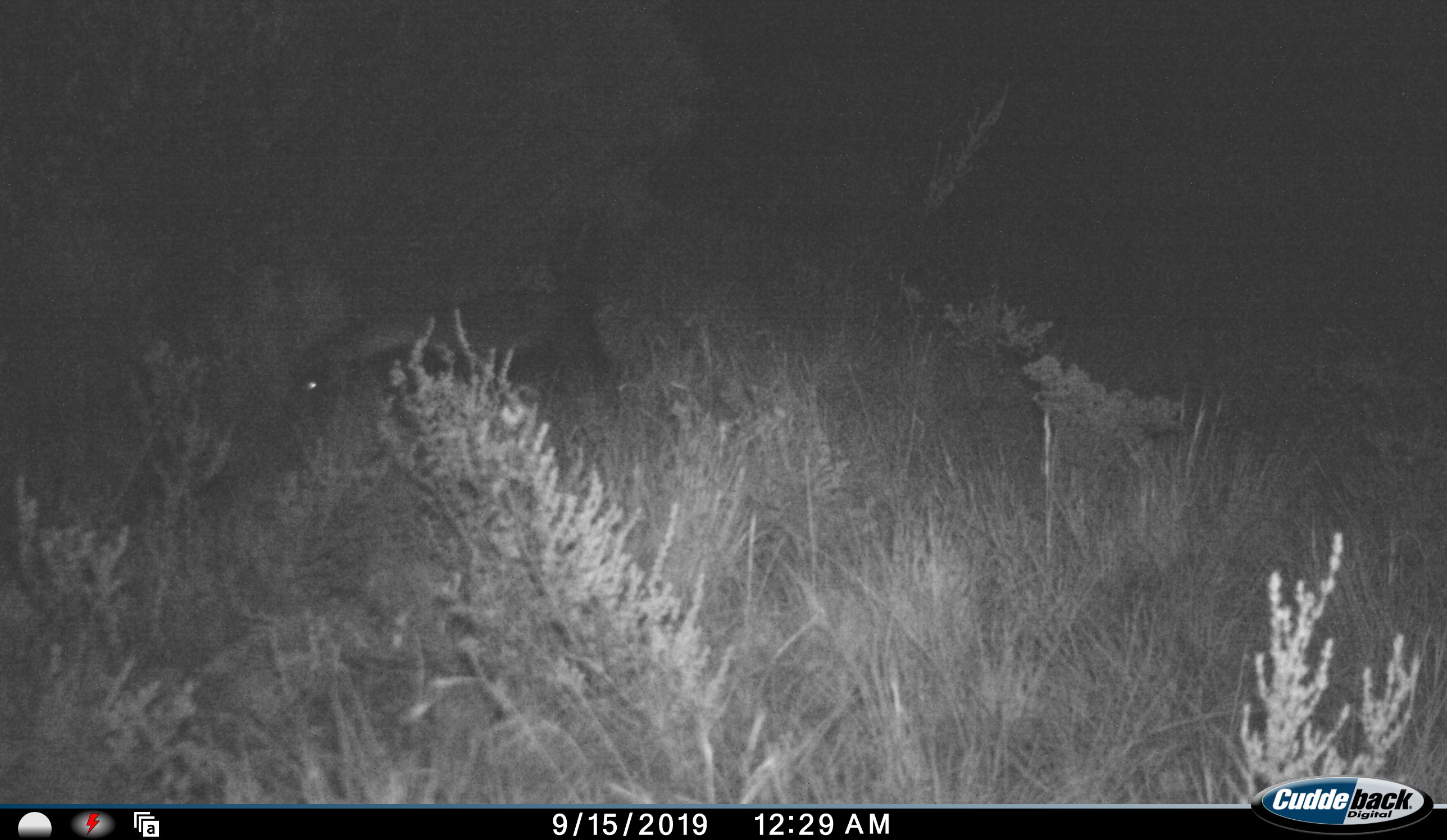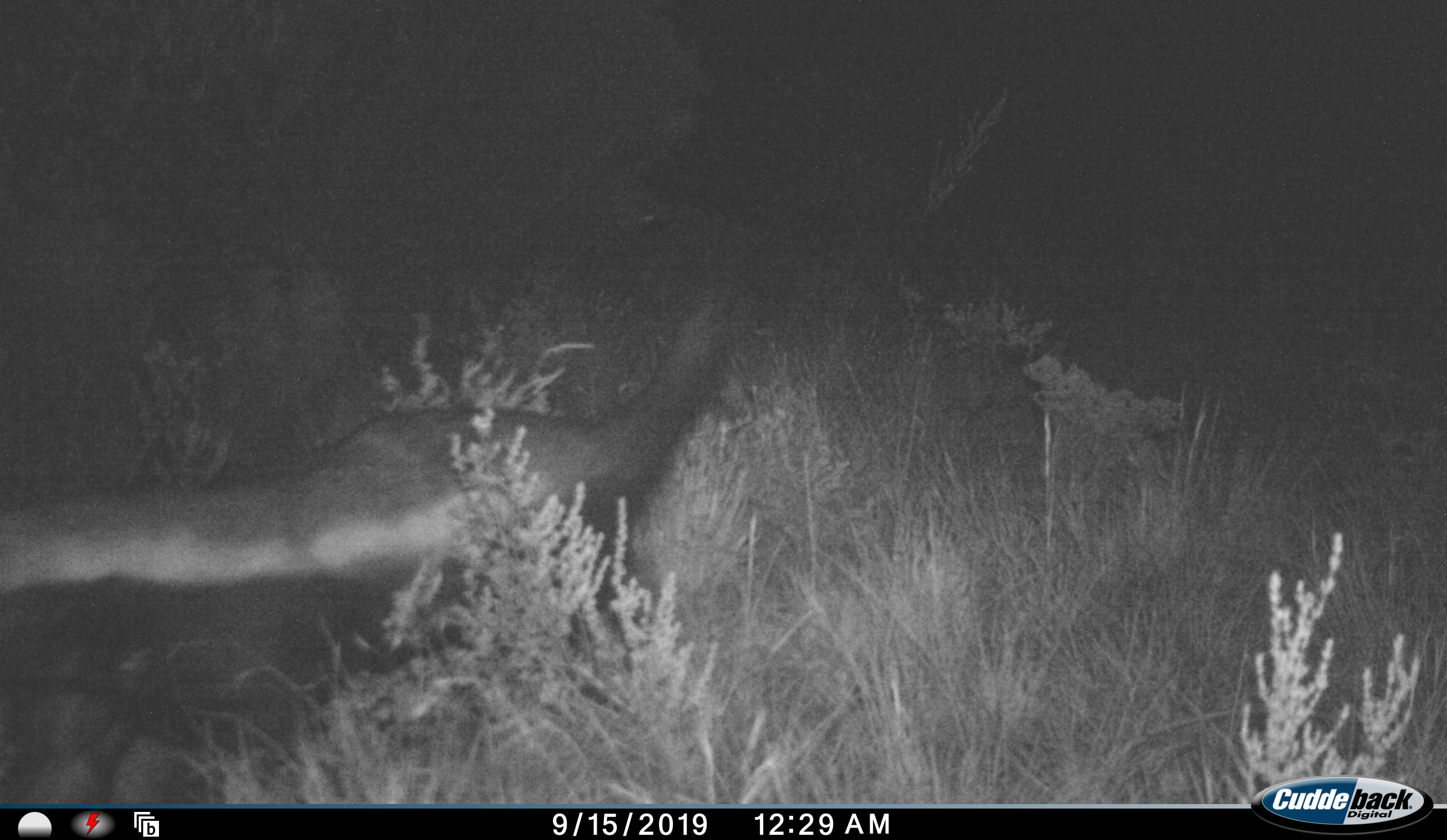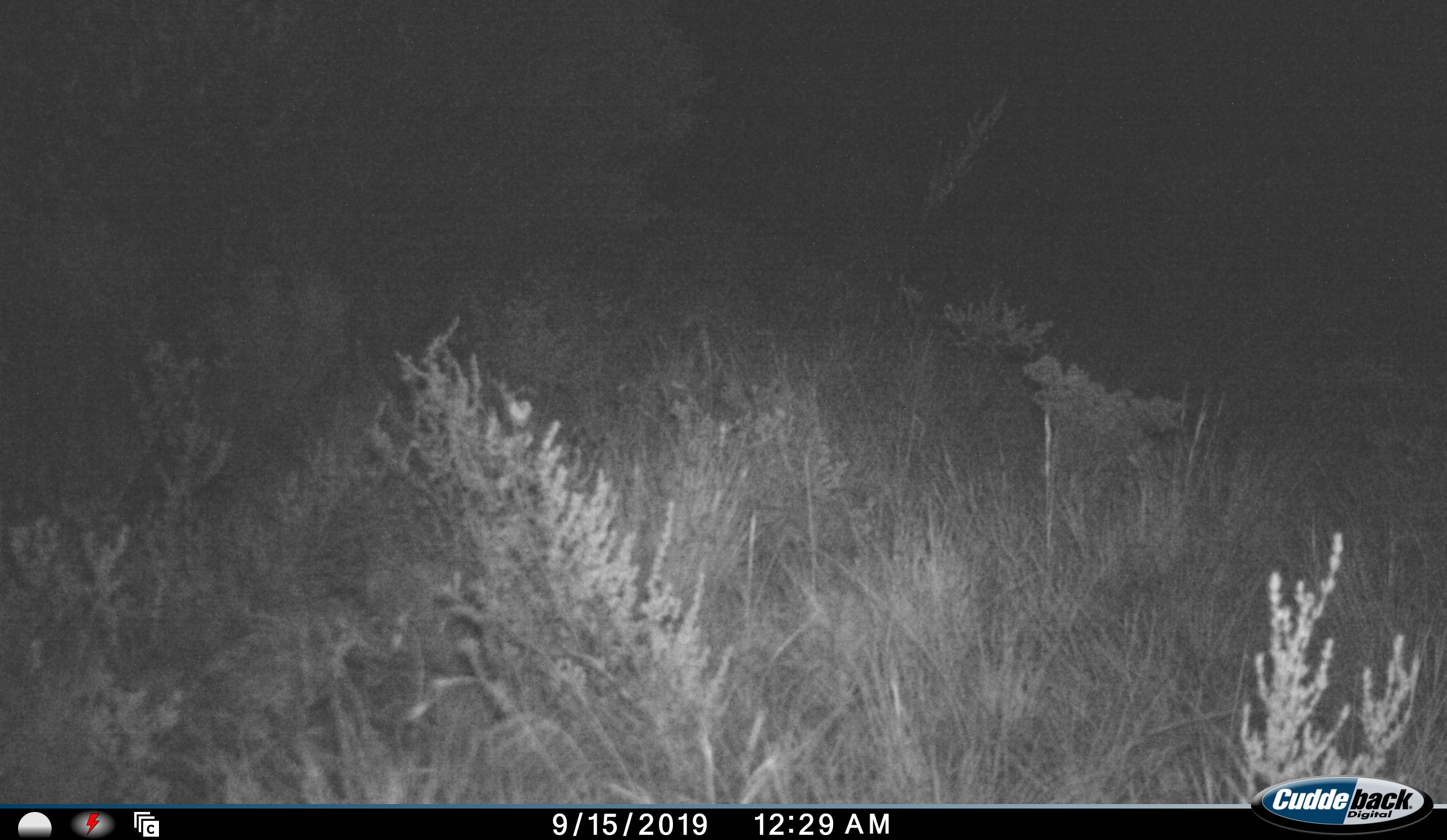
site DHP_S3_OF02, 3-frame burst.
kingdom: Animalia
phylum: Chordata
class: Mammalia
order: Carnivora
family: Mustelidae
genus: Mellivora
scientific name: Mellivora capensis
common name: honey badger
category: honeybadger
Honeybadger (honey badger) (Mellivora capensis), count 1. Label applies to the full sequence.